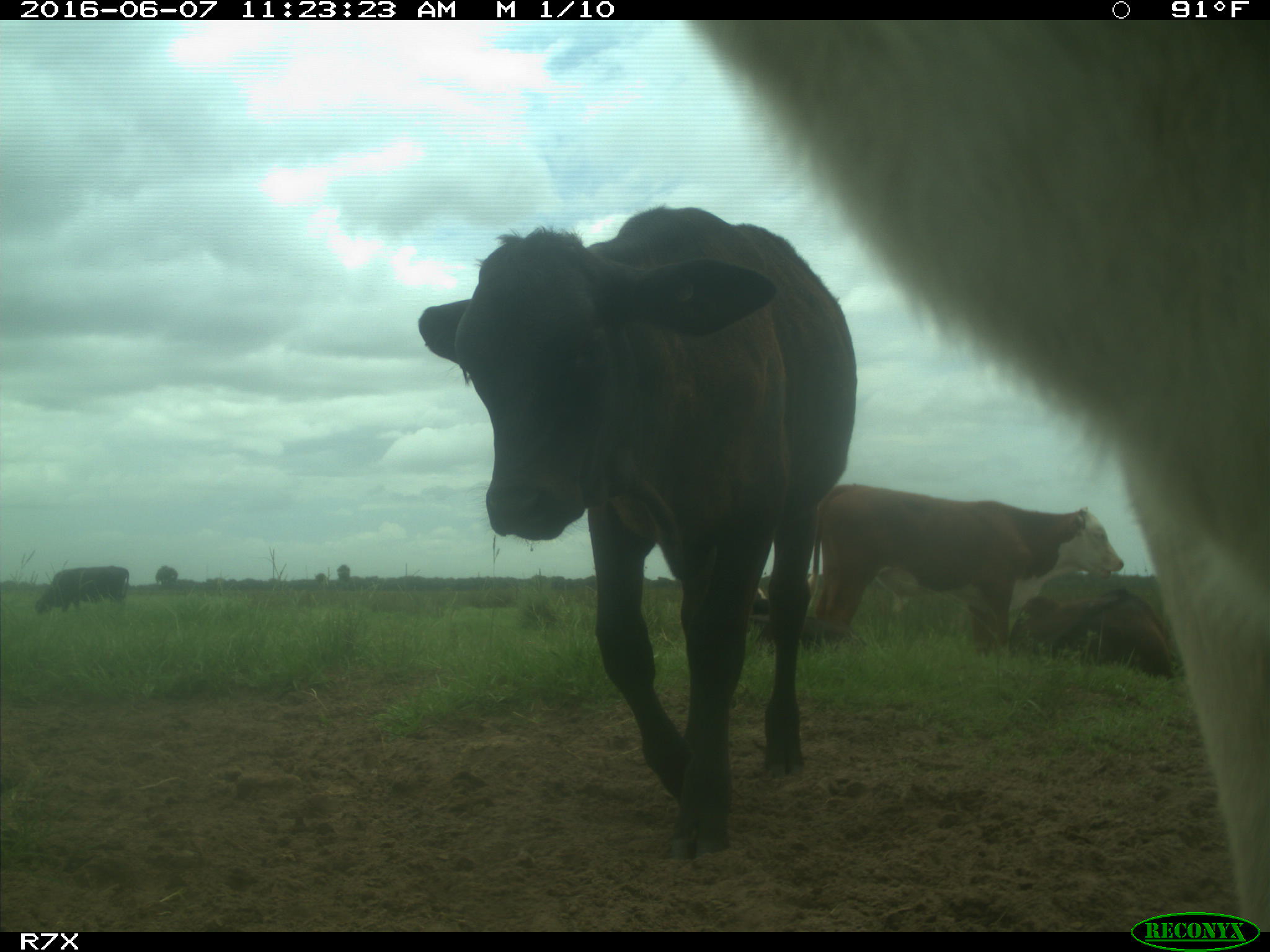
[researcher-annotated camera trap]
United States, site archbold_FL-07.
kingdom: Animalia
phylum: Chordata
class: Mammalia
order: Artiodactyla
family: Bovidae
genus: Bos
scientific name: Bos taurus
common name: domestic cow